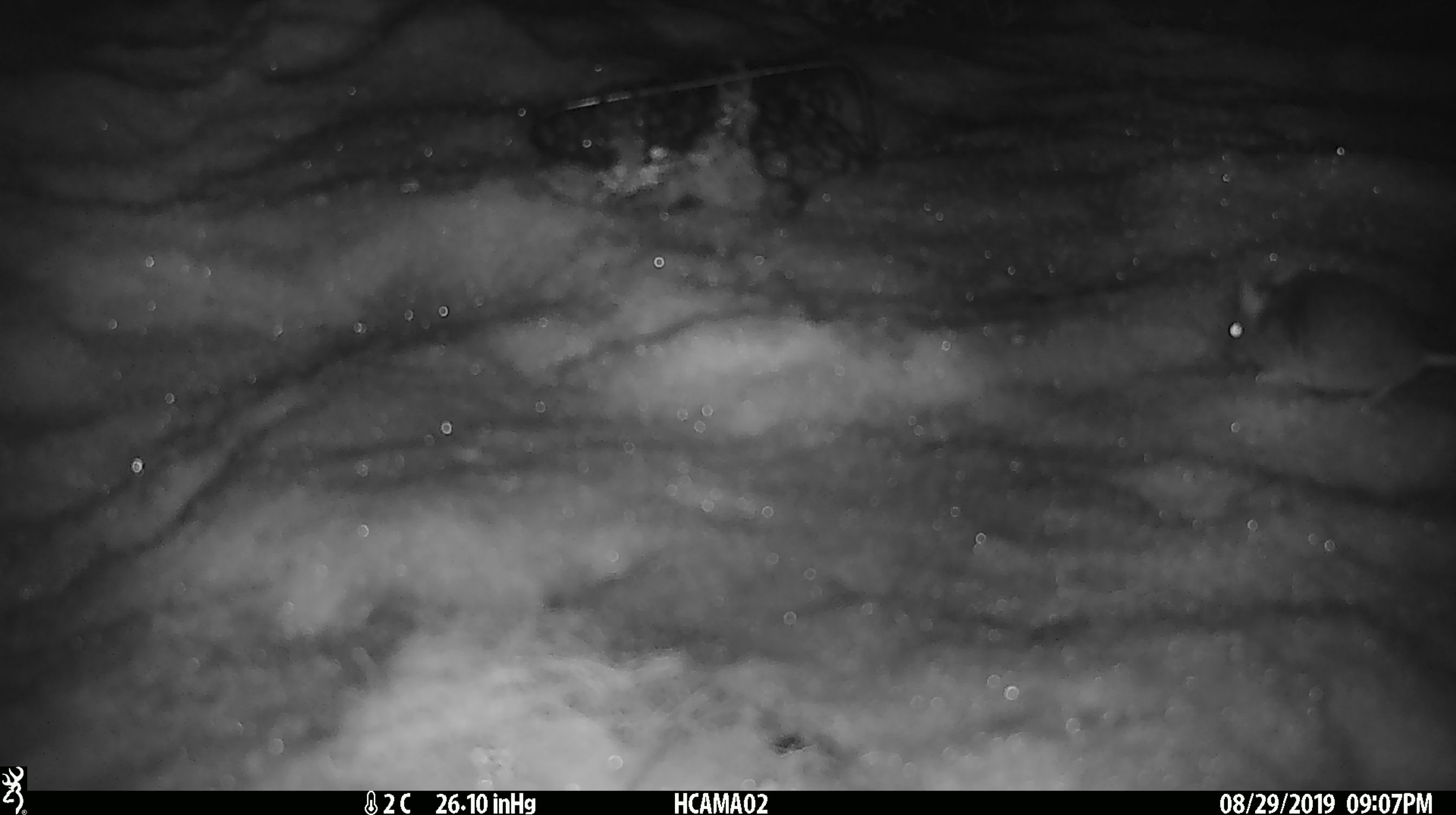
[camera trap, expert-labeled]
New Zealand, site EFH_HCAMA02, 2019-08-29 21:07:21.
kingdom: Animalia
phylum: Chordata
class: Mammalia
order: Rodentia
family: Muridae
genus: Mus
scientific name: Mus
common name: mouse